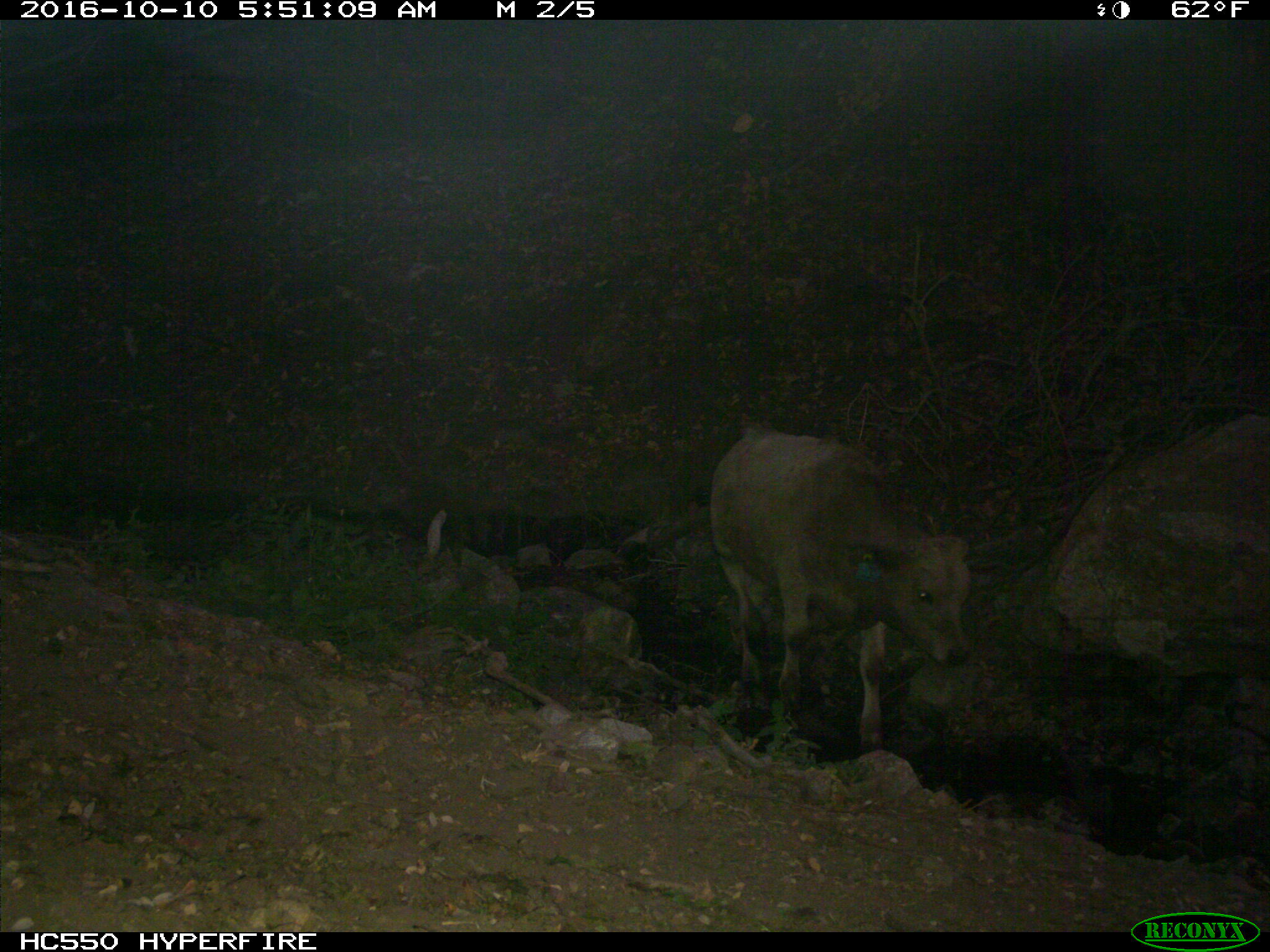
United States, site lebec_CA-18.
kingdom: Animalia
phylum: Chordata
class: Mammalia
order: Artiodactyla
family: Bovidae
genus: Bos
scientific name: Bos taurus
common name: domestic cow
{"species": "Bos taurus (domestic cow)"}